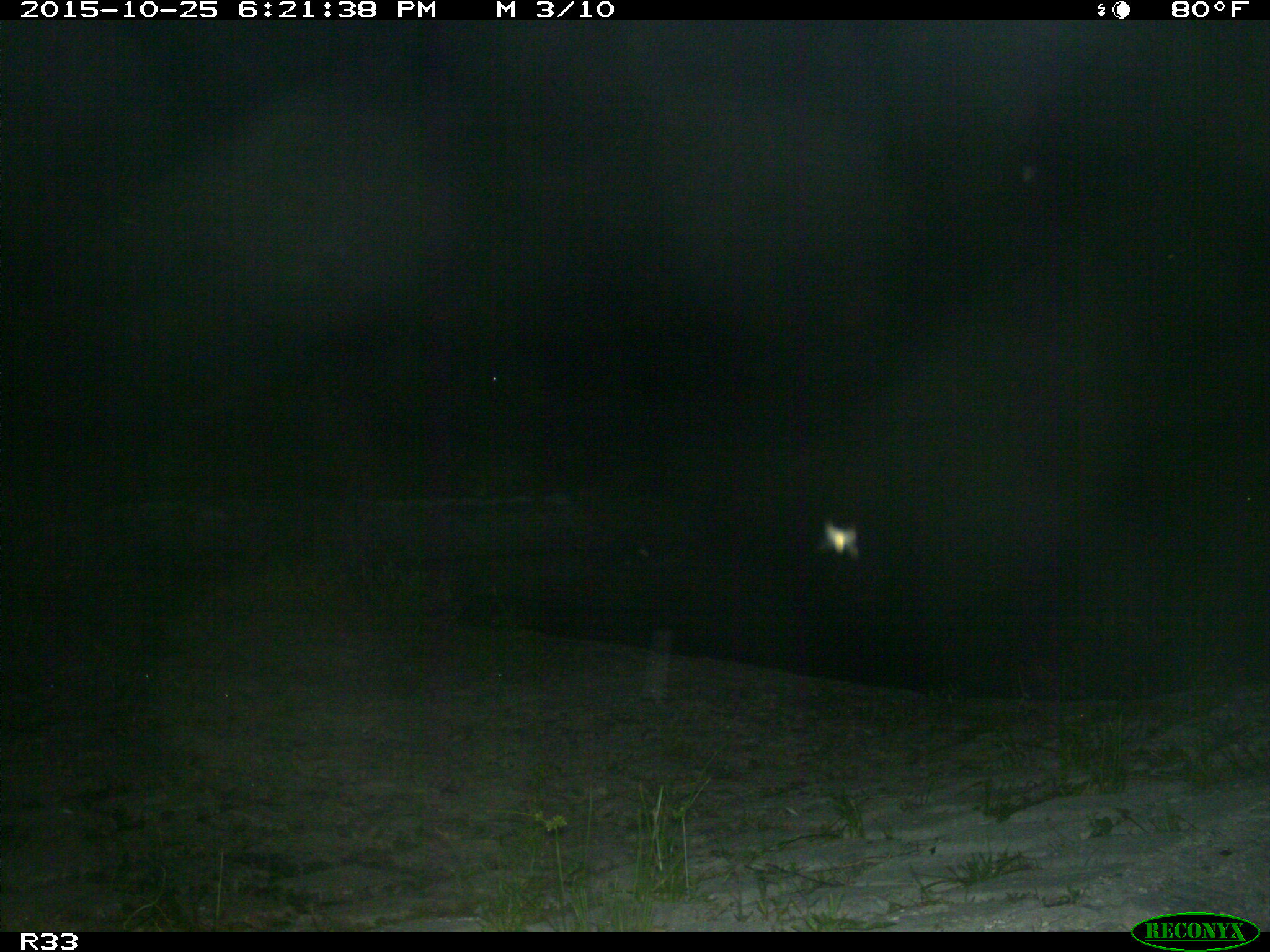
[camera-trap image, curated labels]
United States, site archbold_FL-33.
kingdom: Animalia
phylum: Chordata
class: Mammalia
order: Artiodactyla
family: Bovidae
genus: Bos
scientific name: Bos taurus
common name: domestic cow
Bos taurus (domestic cow).